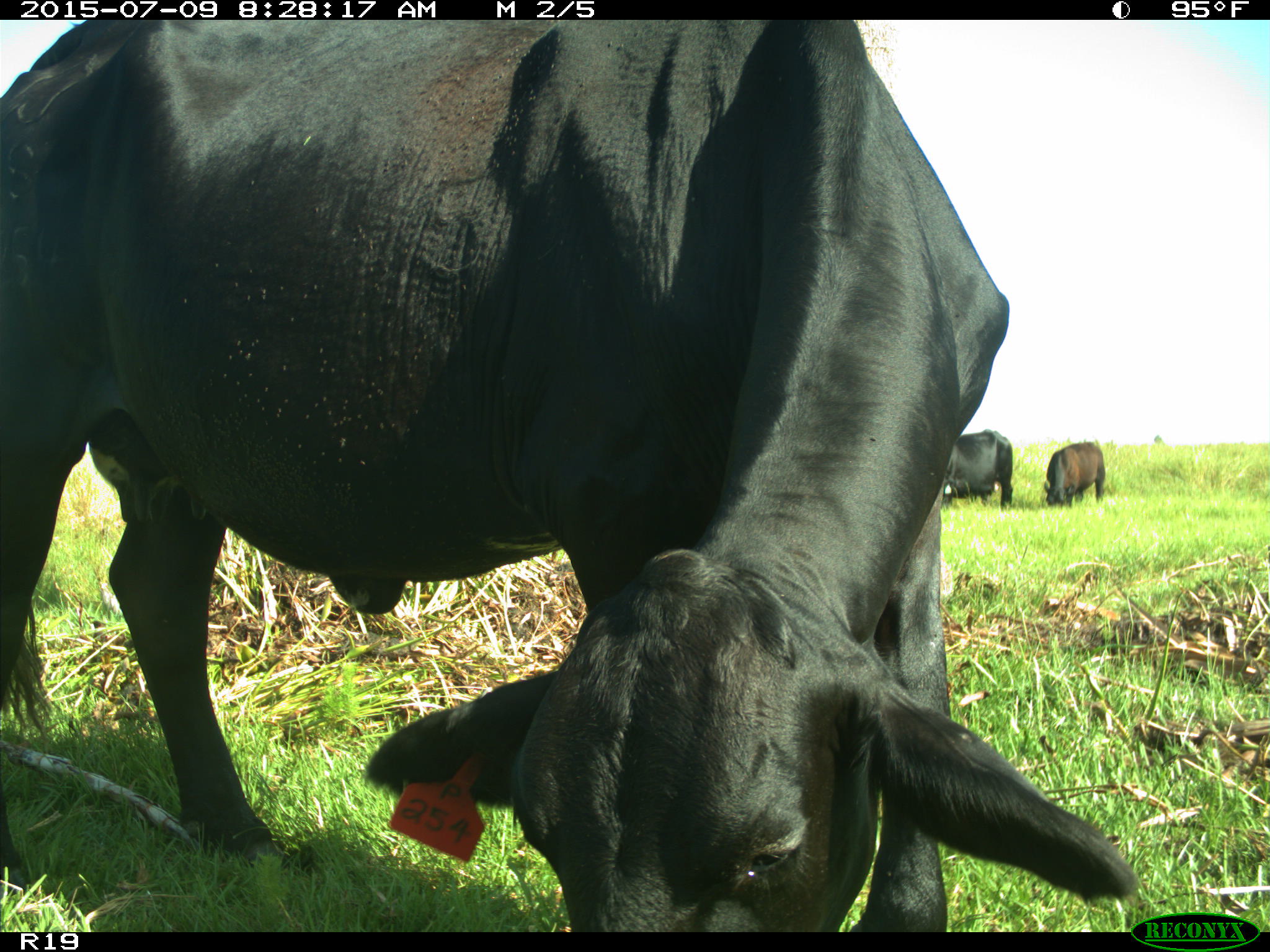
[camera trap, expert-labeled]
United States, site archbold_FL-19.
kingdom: Animalia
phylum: Chordata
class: Mammalia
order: Artiodactyla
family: Bovidae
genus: Bos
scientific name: Bos taurus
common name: domestic cow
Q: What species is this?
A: Bos taurus (domestic cow).